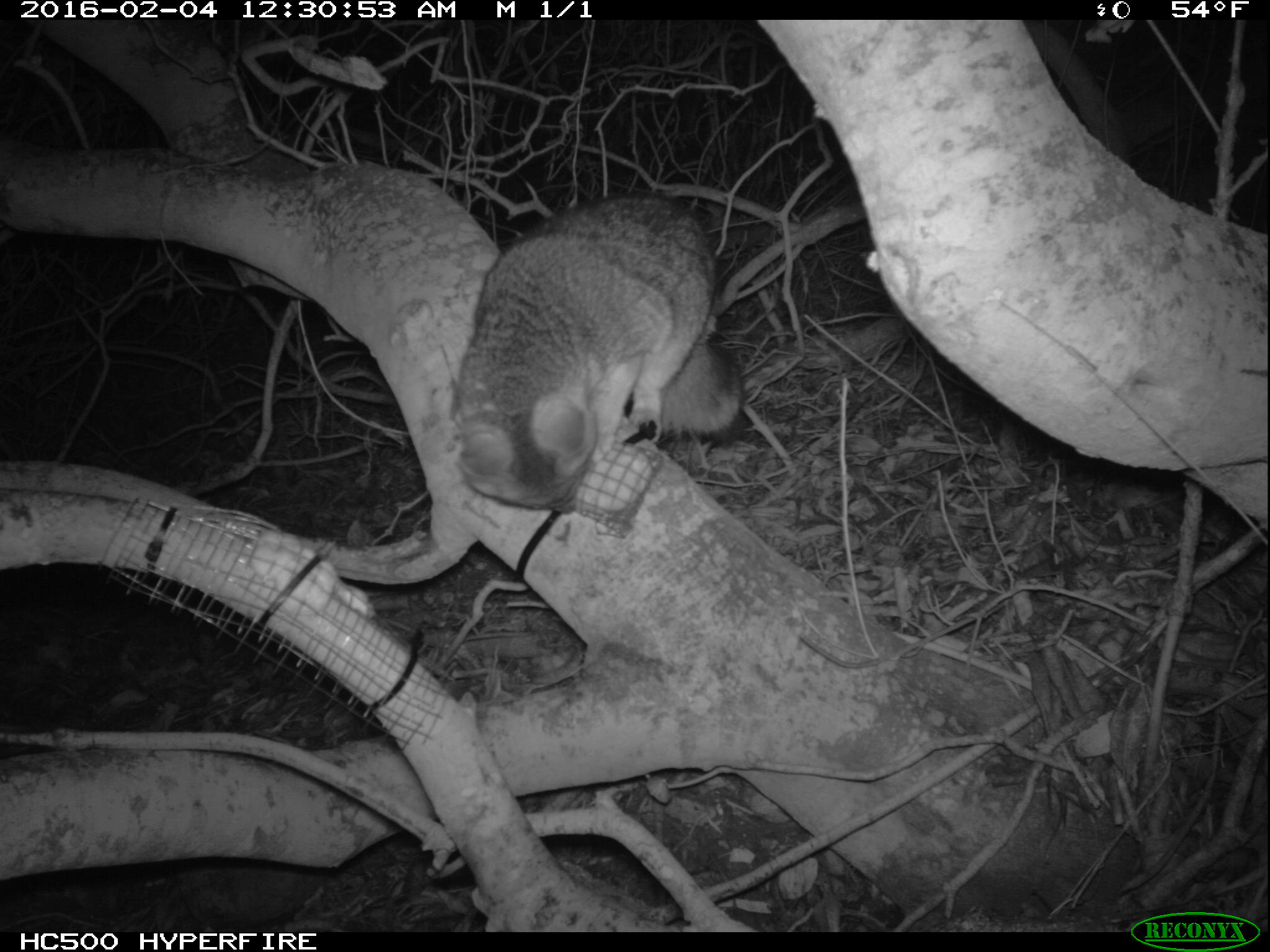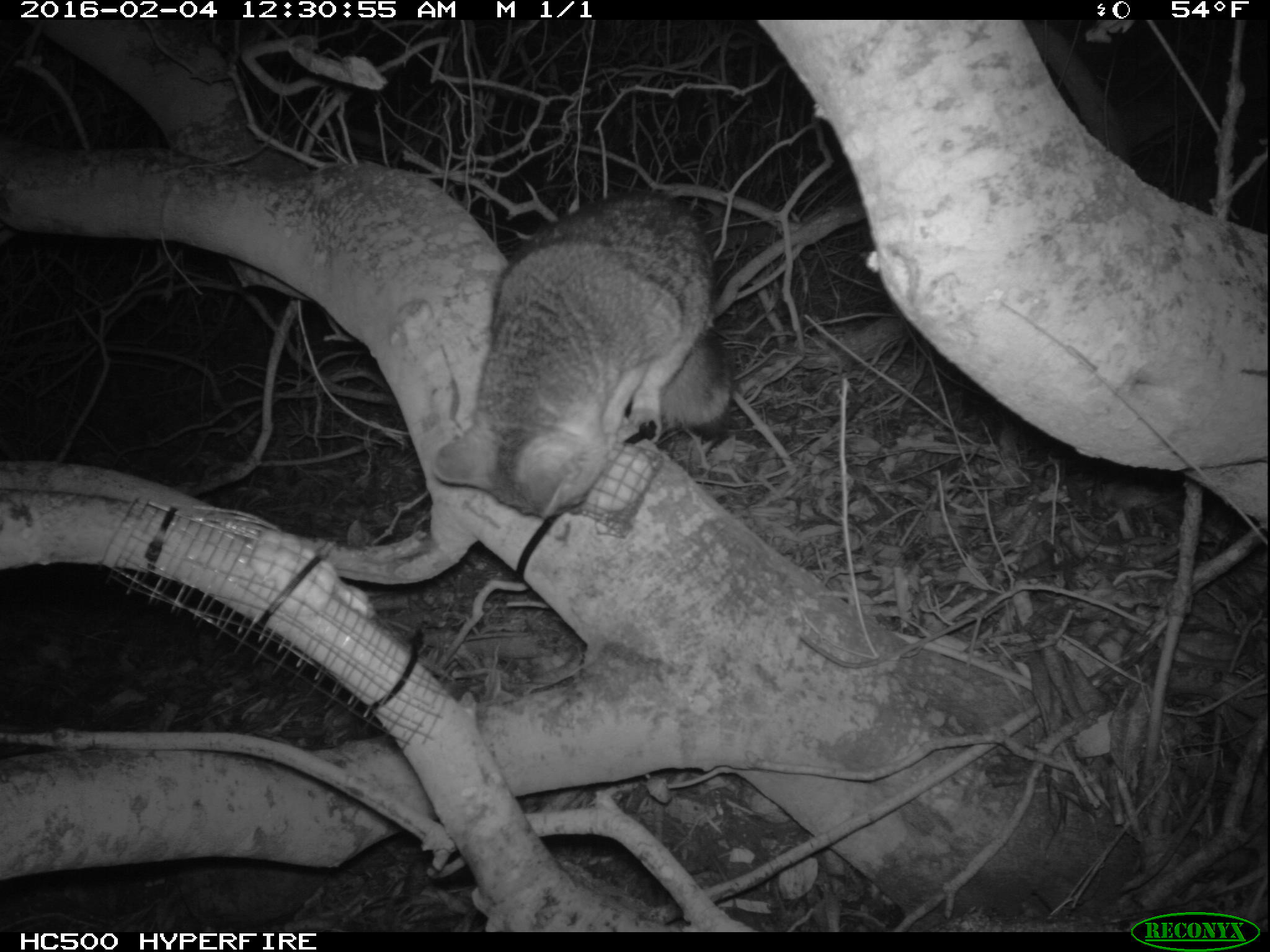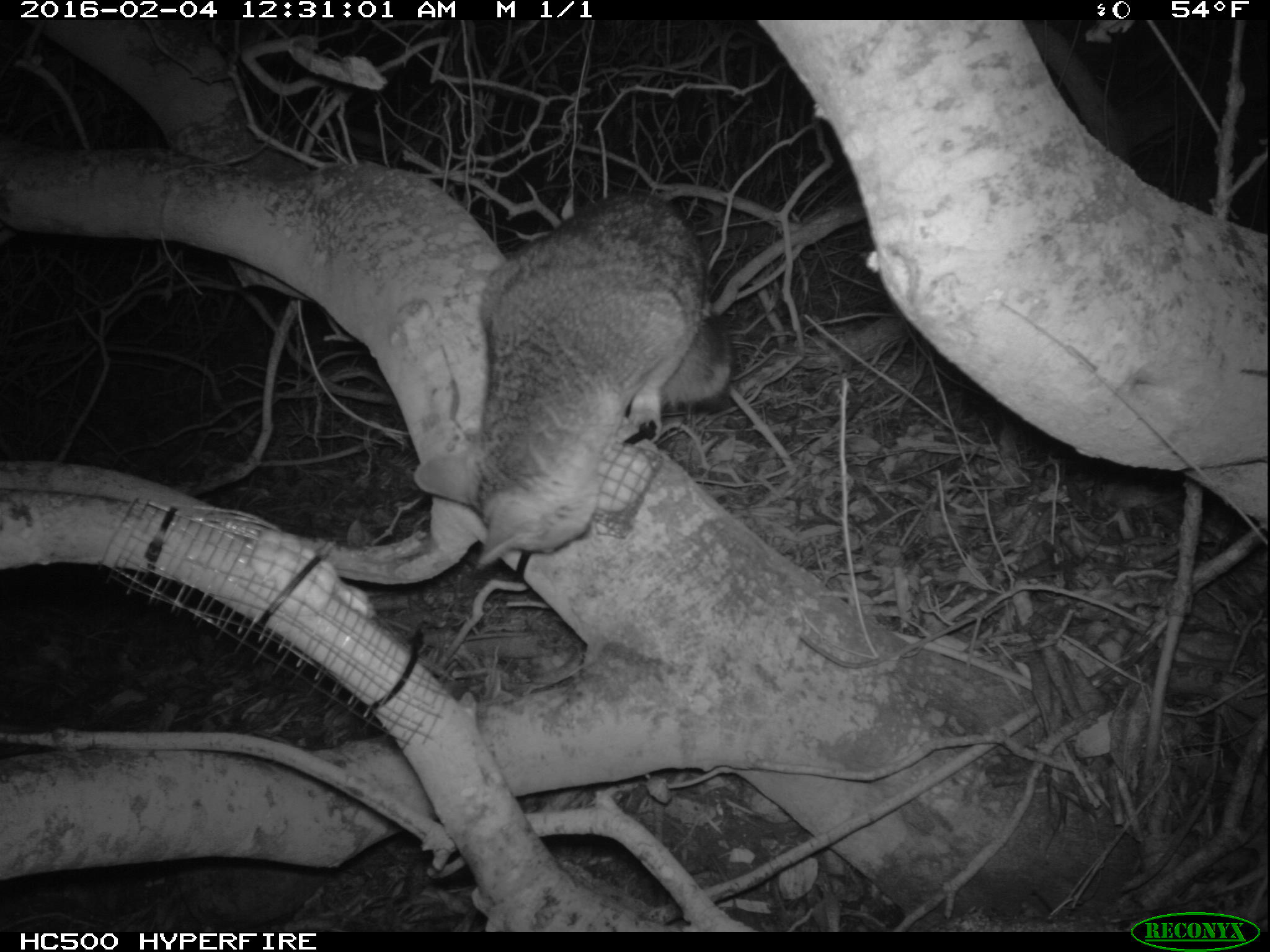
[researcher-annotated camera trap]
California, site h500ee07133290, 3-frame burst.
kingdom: Animalia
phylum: Chordata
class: Mammalia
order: Carnivora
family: Canidae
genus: Urocyon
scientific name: Urocyon littoralis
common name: island fox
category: fox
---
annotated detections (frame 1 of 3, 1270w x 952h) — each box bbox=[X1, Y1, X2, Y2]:
fox: bbox=[450, 193, 746, 512]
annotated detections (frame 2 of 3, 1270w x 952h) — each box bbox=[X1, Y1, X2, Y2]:
fox: bbox=[432, 193, 730, 517]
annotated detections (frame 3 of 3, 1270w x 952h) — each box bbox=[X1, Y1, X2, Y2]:
fox: bbox=[415, 196, 731, 570]